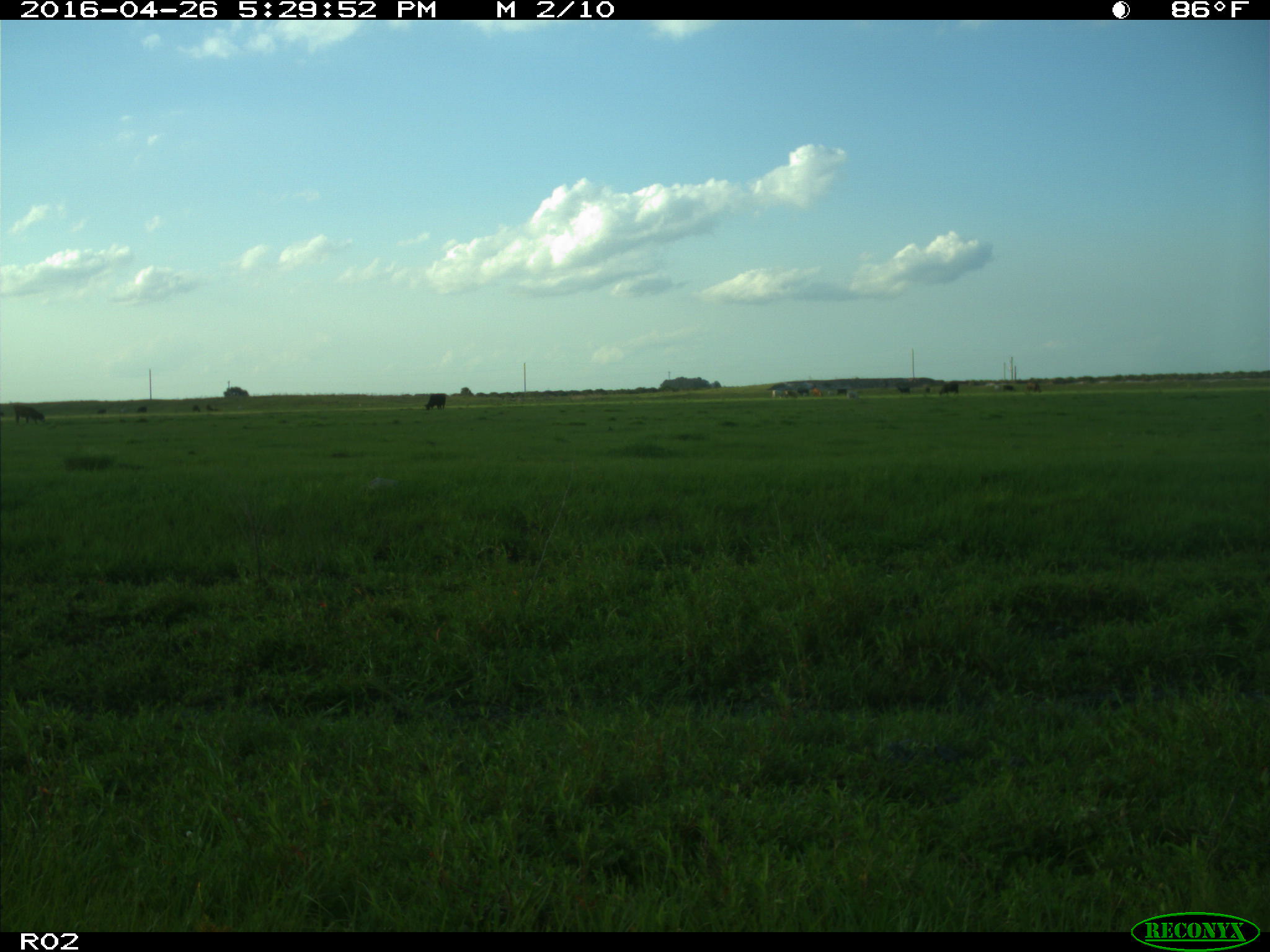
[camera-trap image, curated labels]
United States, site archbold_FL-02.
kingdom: Animalia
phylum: Chordata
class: Mammalia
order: Artiodactyla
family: Bovidae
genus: Bos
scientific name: Bos taurus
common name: domestic cow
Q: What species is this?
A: Bos taurus (domestic cow).